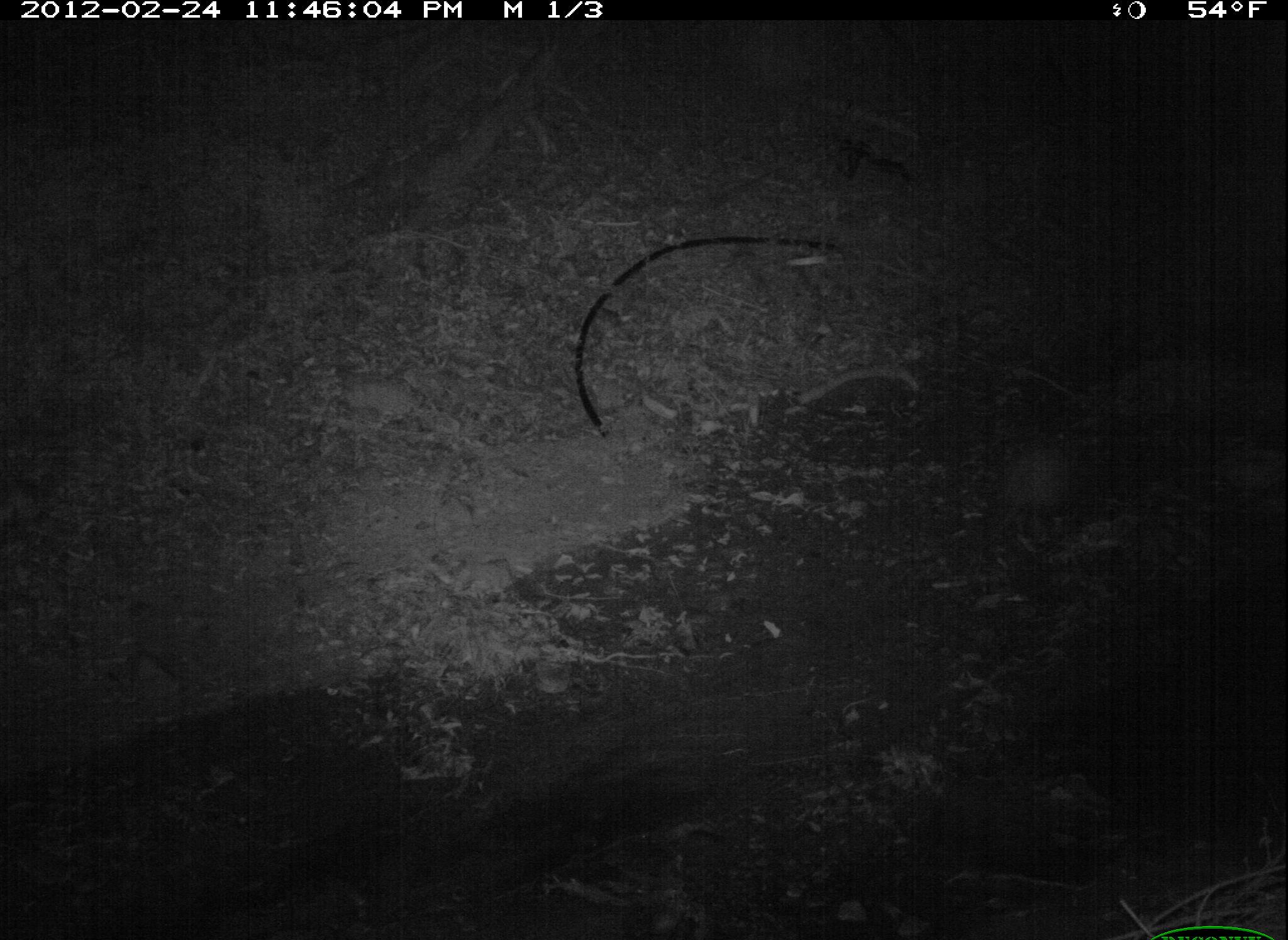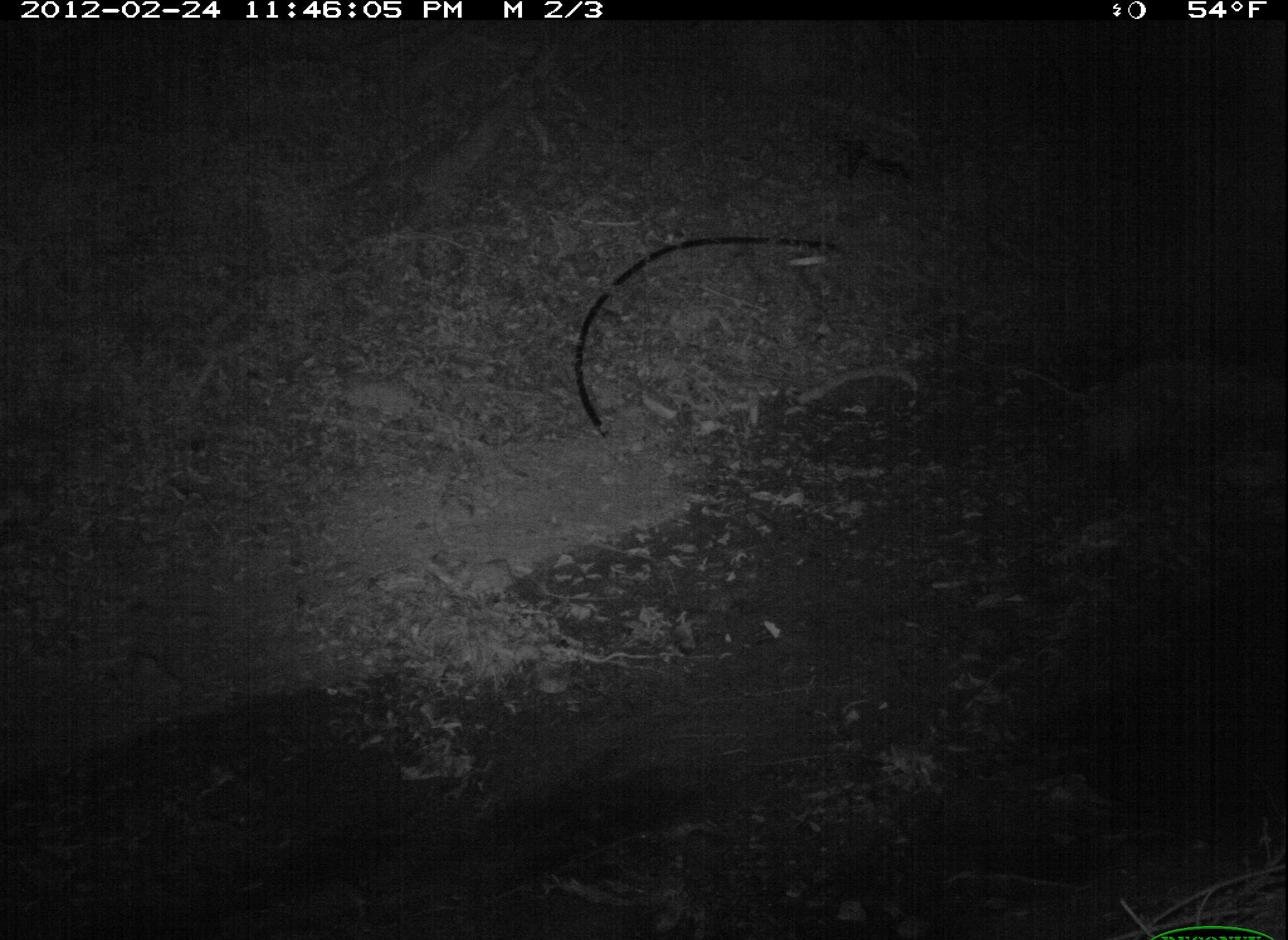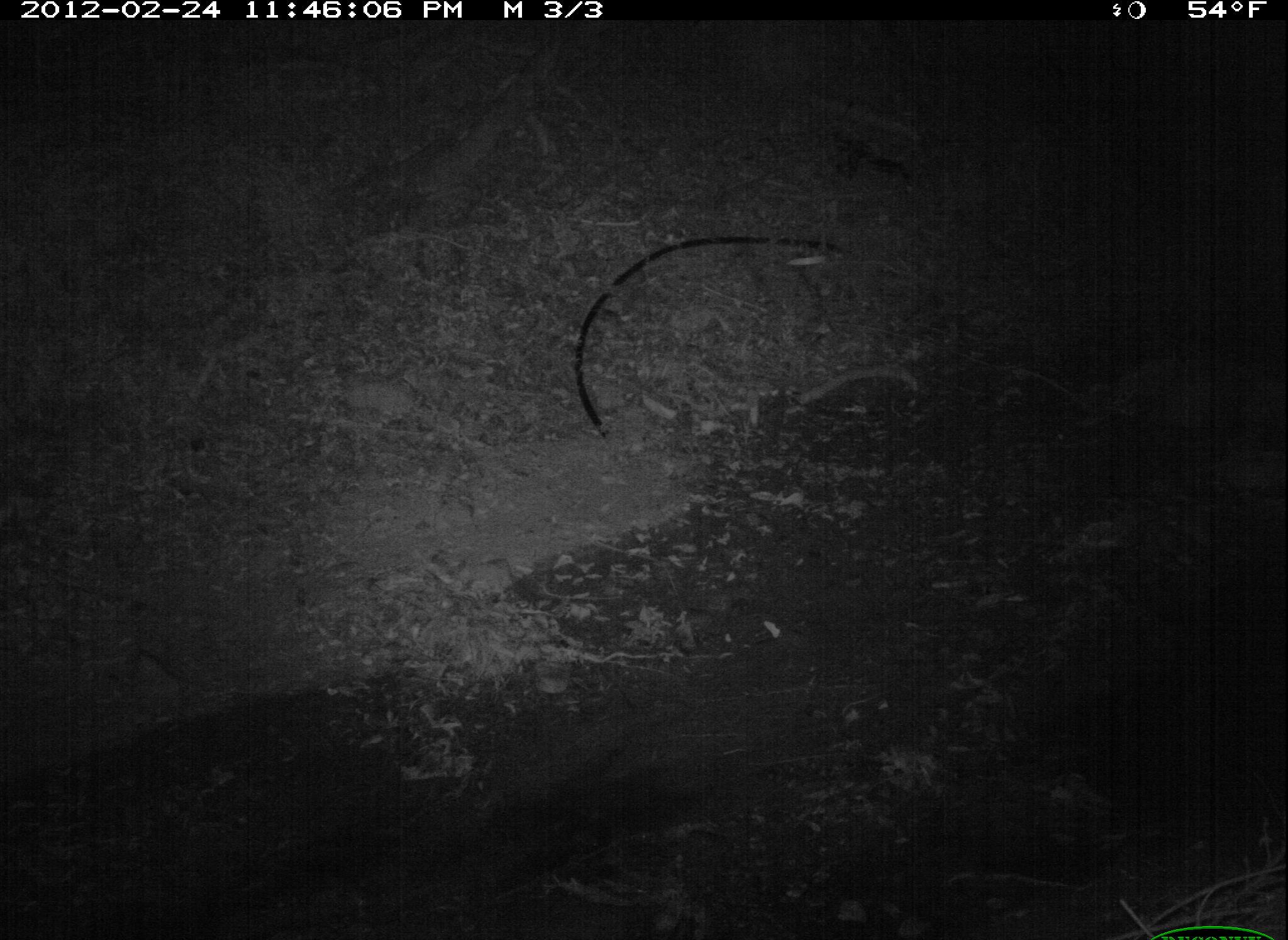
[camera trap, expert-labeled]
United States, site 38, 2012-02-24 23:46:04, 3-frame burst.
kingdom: Animalia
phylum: Chordata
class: Mammalia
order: Didelphimorphia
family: Didelphidae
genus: Didelphis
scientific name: Didelphis virginiana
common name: virginia opossum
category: opossum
Opossum (virginia opossum) (Didelphis virginiana).